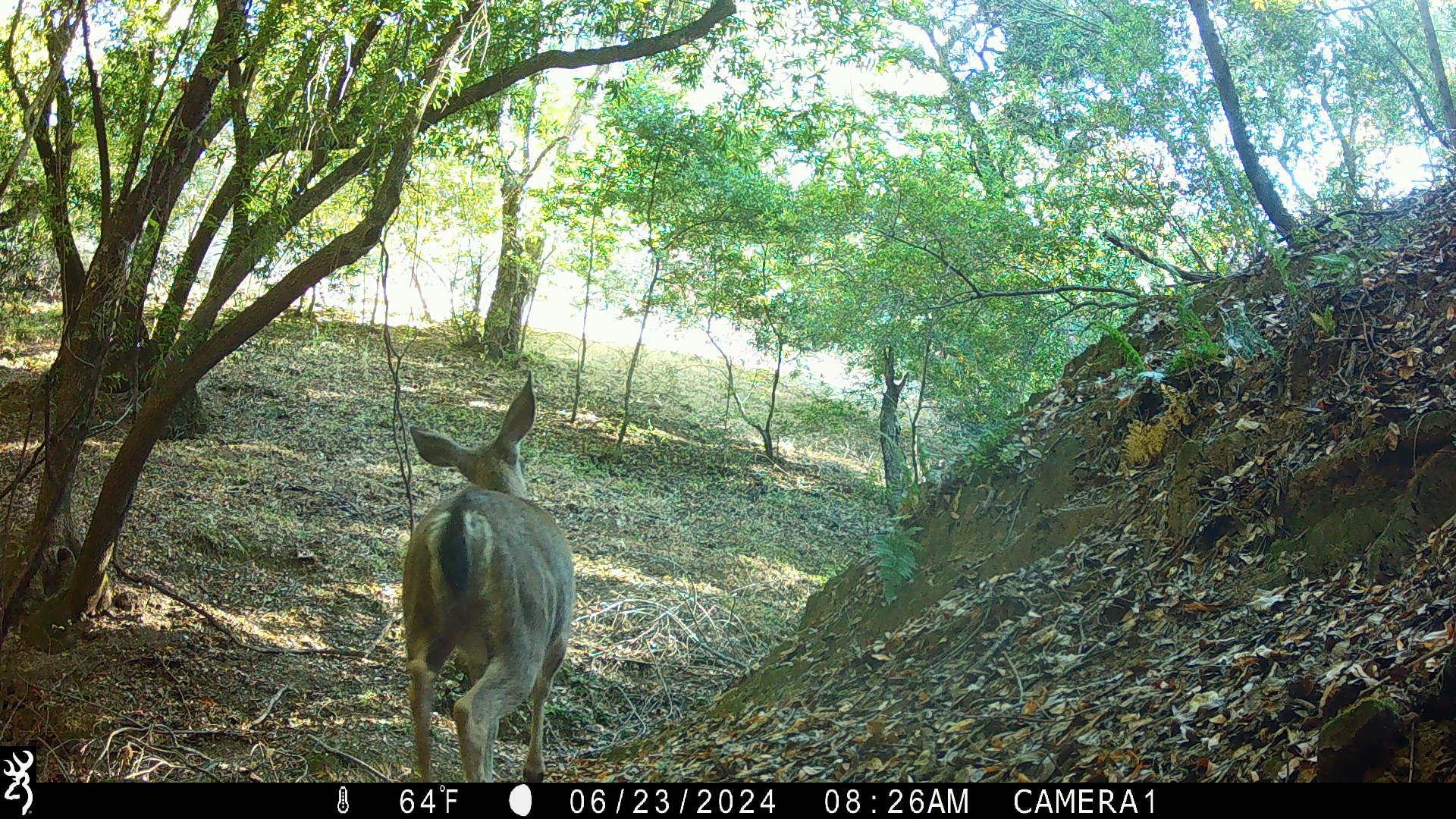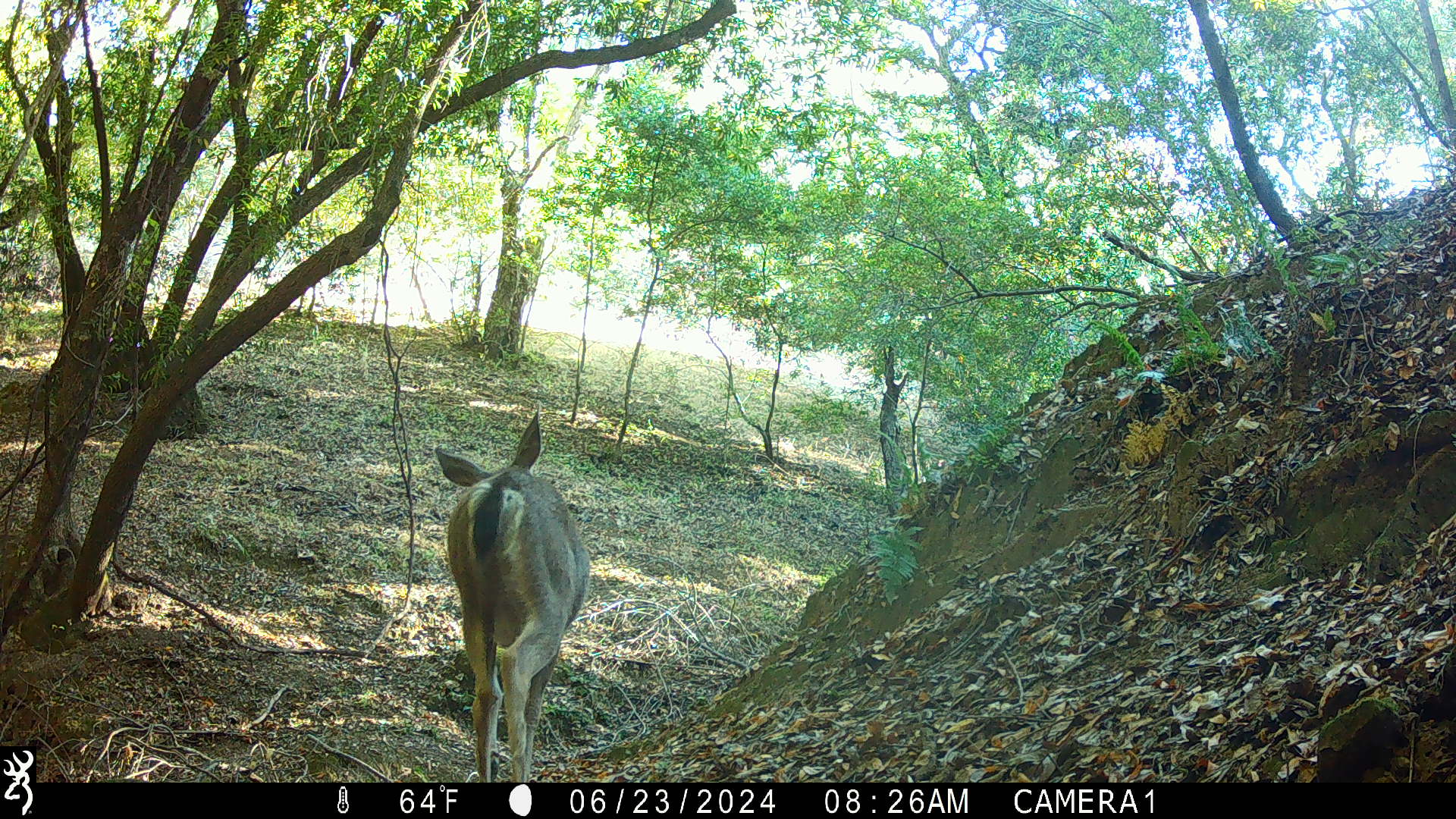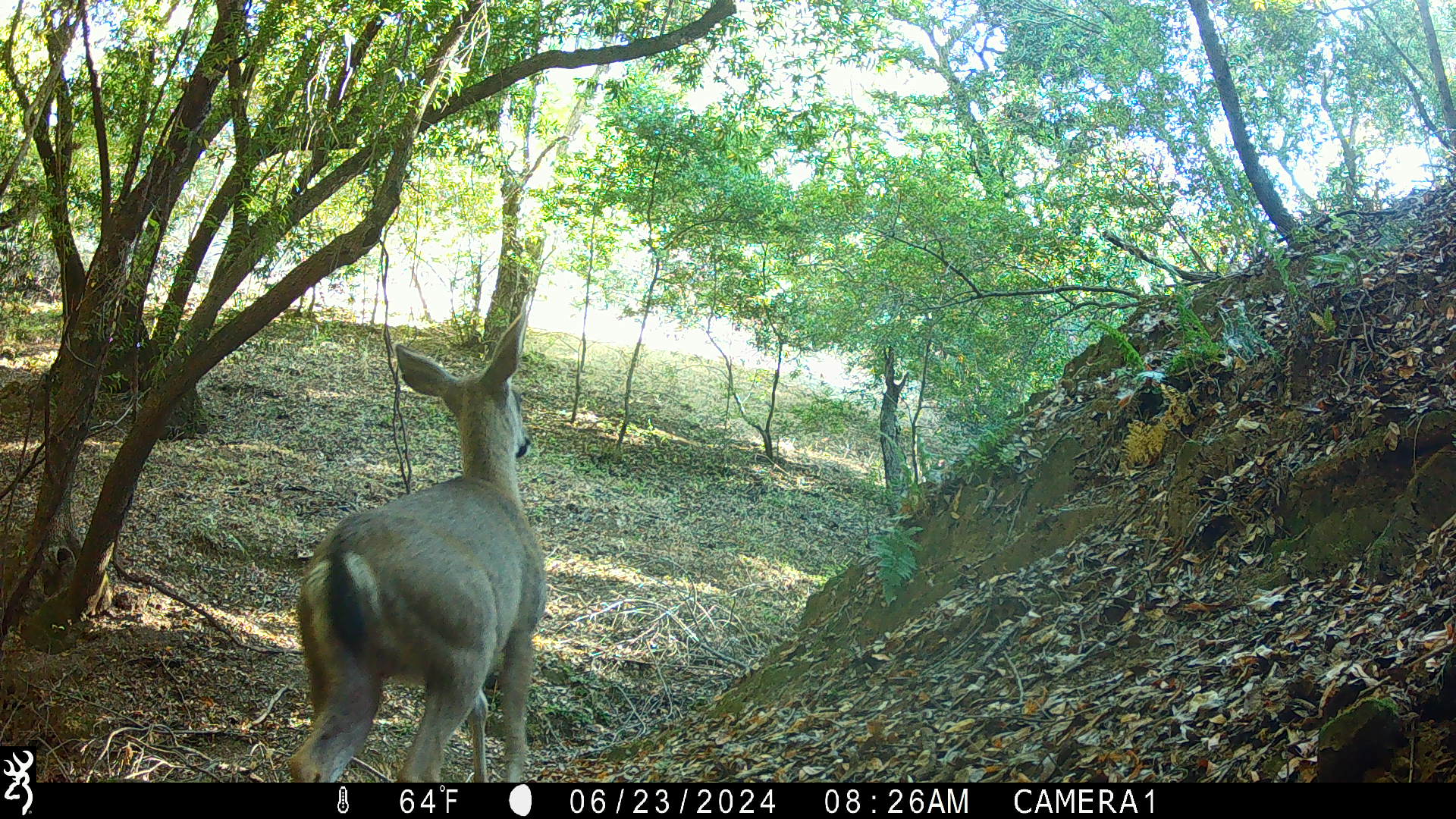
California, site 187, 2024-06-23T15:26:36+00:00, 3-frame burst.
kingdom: Animalia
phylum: Chordata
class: Mammalia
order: Artiodactyla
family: Cervidae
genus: Odocoileus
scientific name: Odocoileus hemionus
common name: mule deer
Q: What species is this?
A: Mule deer (Odocoileus hemionus).